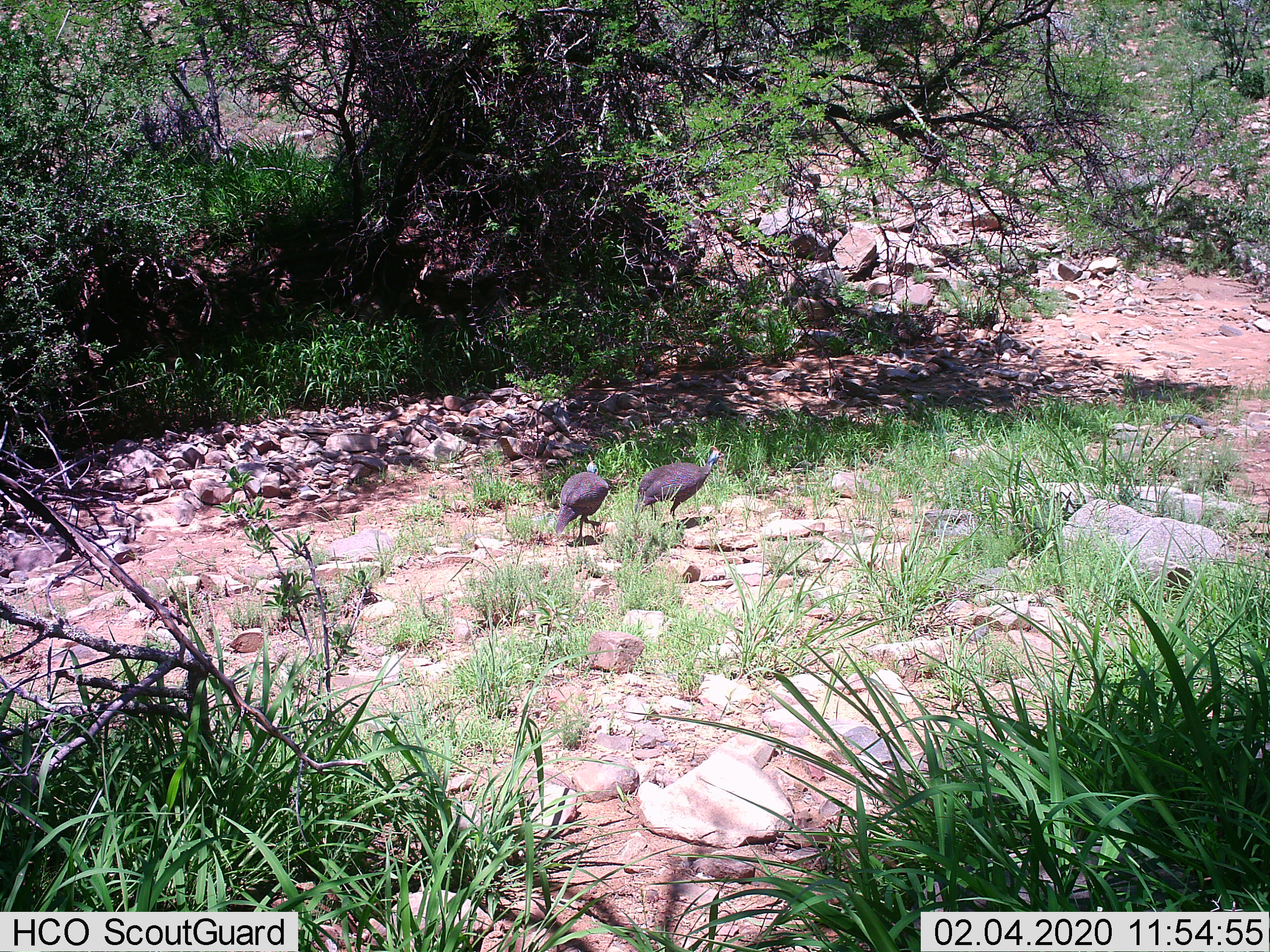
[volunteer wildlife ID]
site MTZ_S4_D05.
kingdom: Animalia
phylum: Chordata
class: Aves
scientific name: Aves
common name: bird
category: birdother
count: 2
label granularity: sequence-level